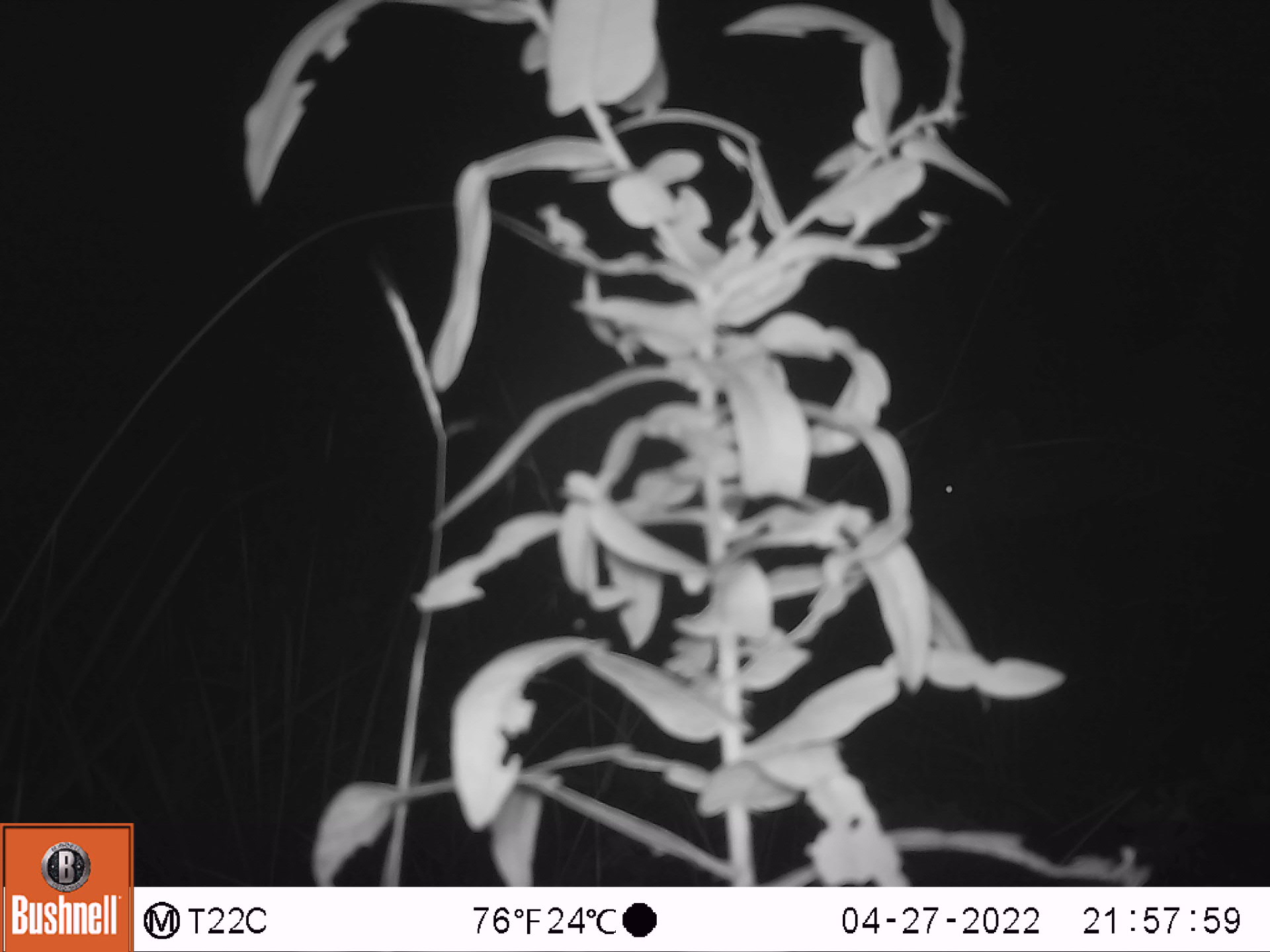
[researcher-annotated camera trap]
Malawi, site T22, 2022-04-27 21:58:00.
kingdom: Animalia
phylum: Chordata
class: Mammalia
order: Artiodactyla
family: Bovidae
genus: Tragelaphus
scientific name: Tragelaphus strepsiceros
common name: greater kudu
Greater kudu (Tragelaphus strepsiceros), count 1.